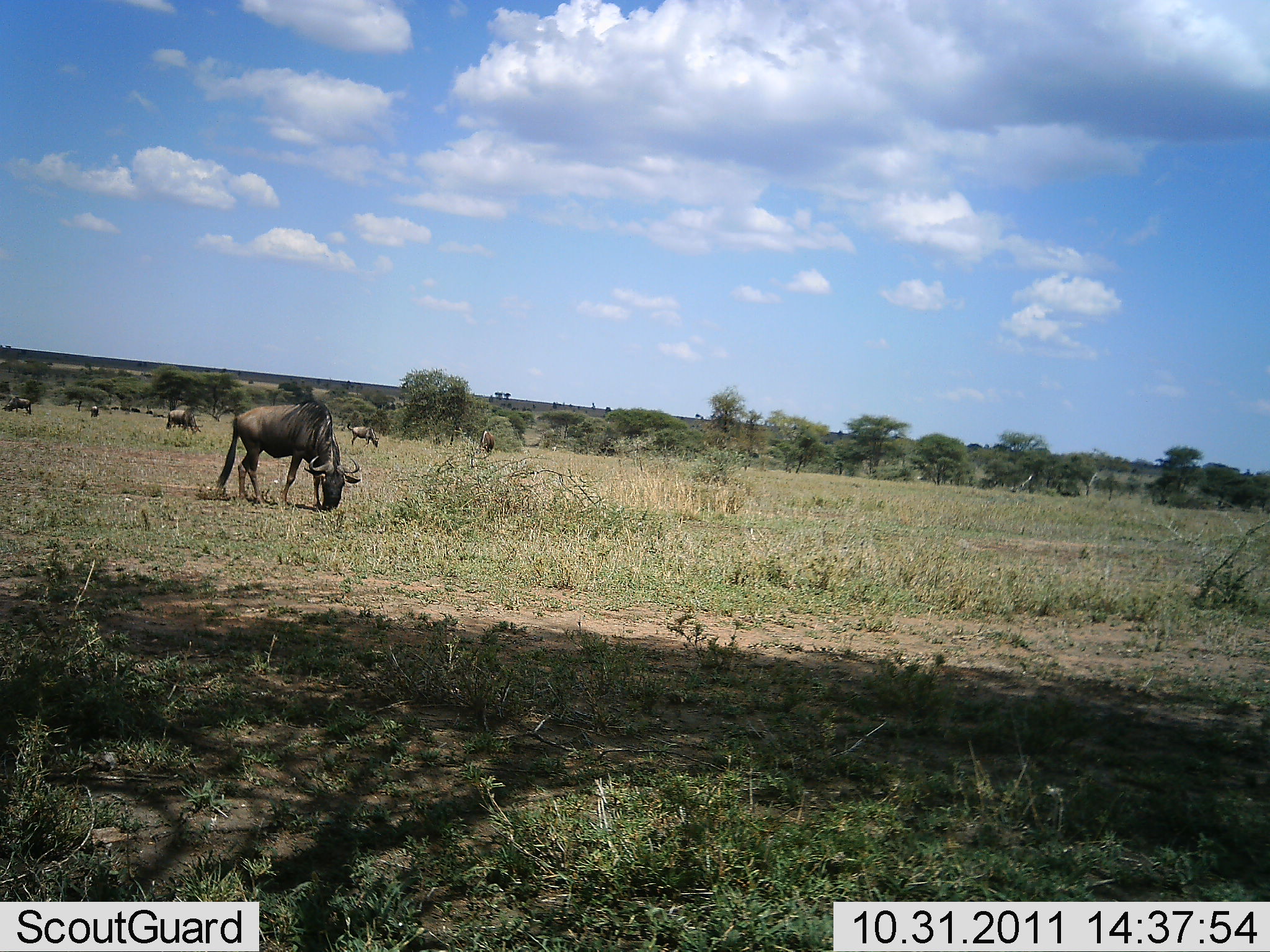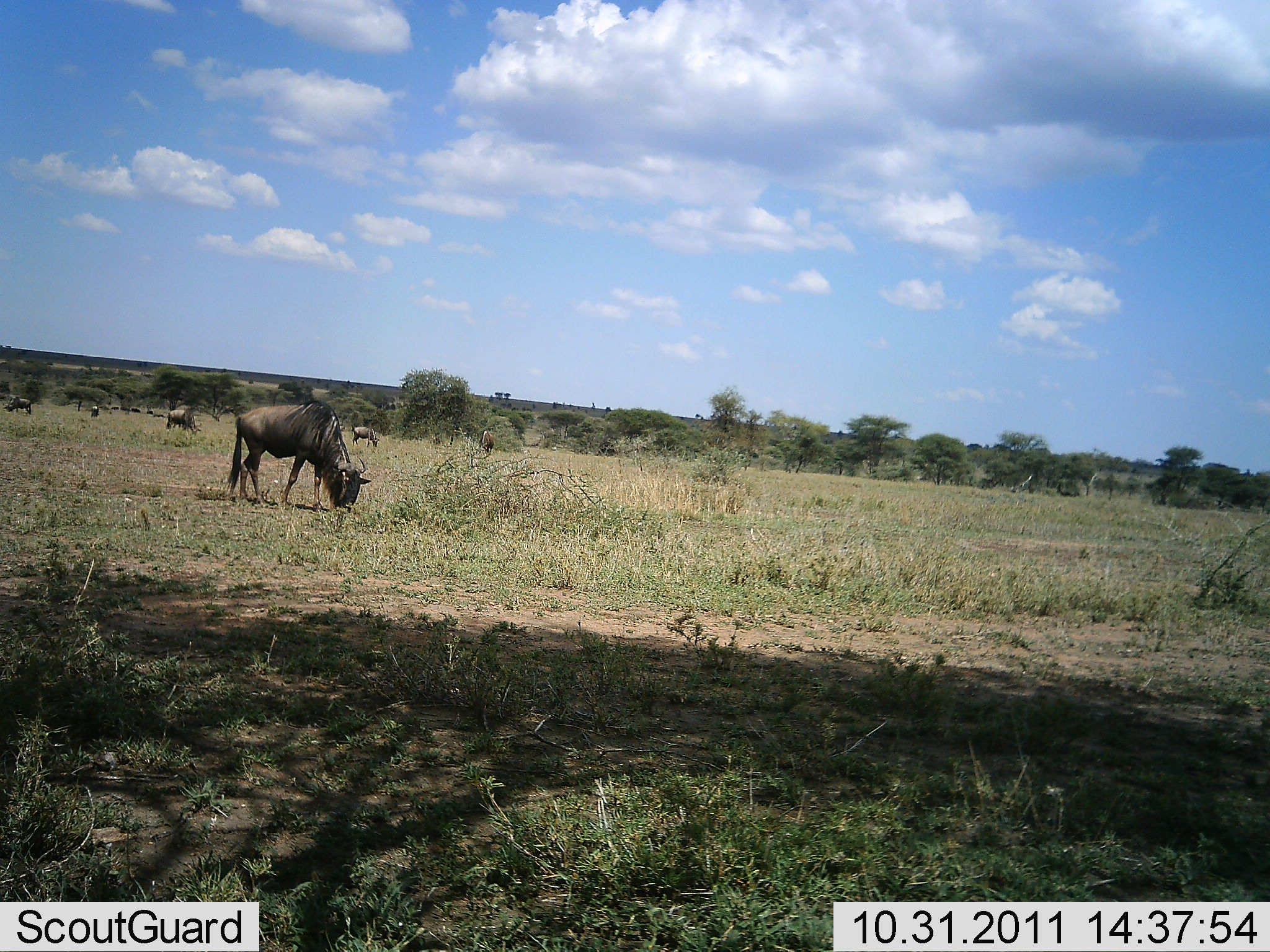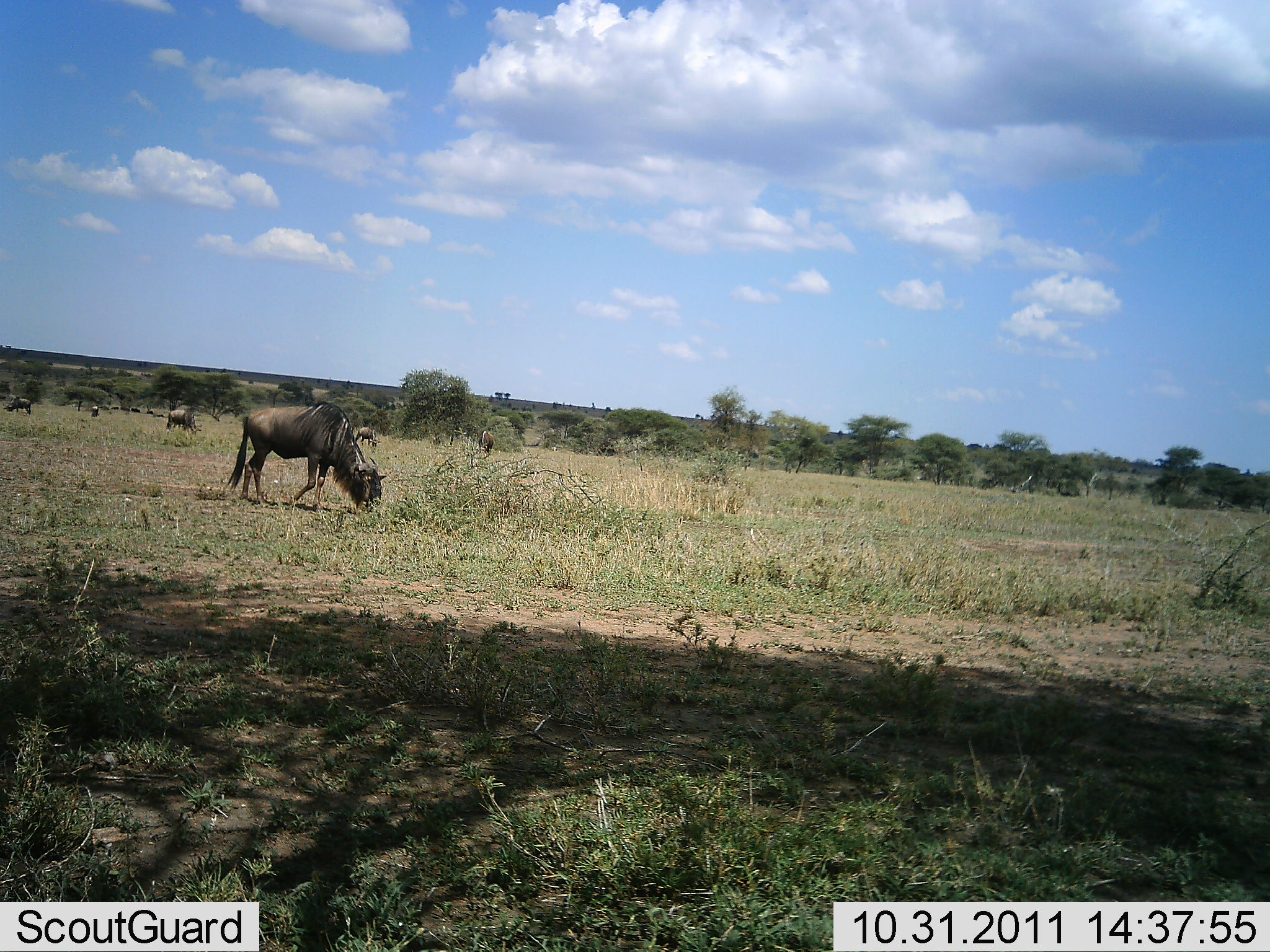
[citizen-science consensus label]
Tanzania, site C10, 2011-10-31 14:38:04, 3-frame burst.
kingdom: Animalia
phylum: Chordata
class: Mammalia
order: Artiodactyla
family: Bovidae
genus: Connochaetes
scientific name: Connochaetes taurinus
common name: blue wildebeest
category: wildebeest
Wildebeest (blue wildebeest) (Connochaetes taurinus), count 11-50. Behavior (volunteer vote fractions): standing 17%, resting 0%, moving 33%, interacting 0%. Young present (vote fraction): 0%. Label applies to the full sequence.